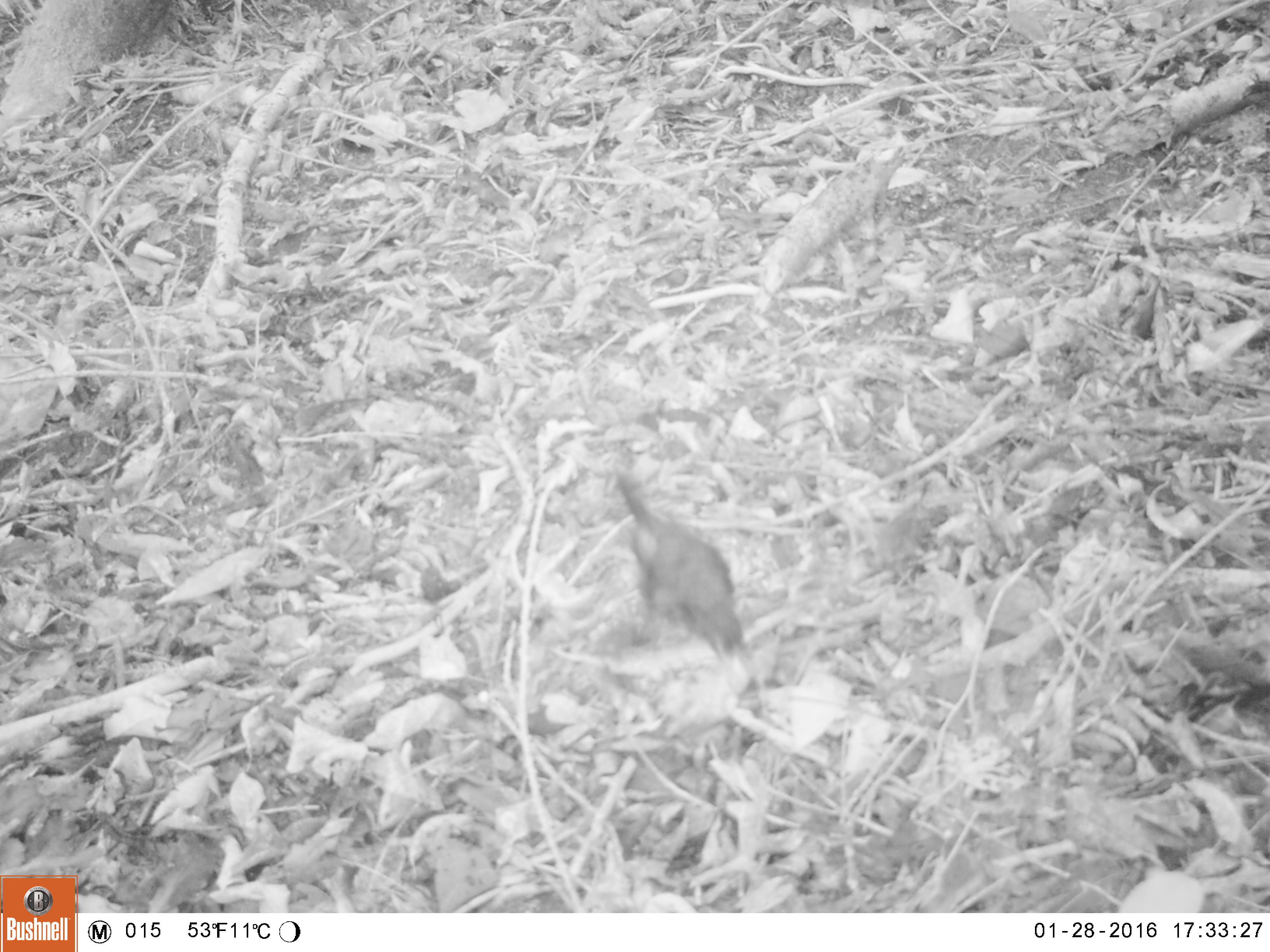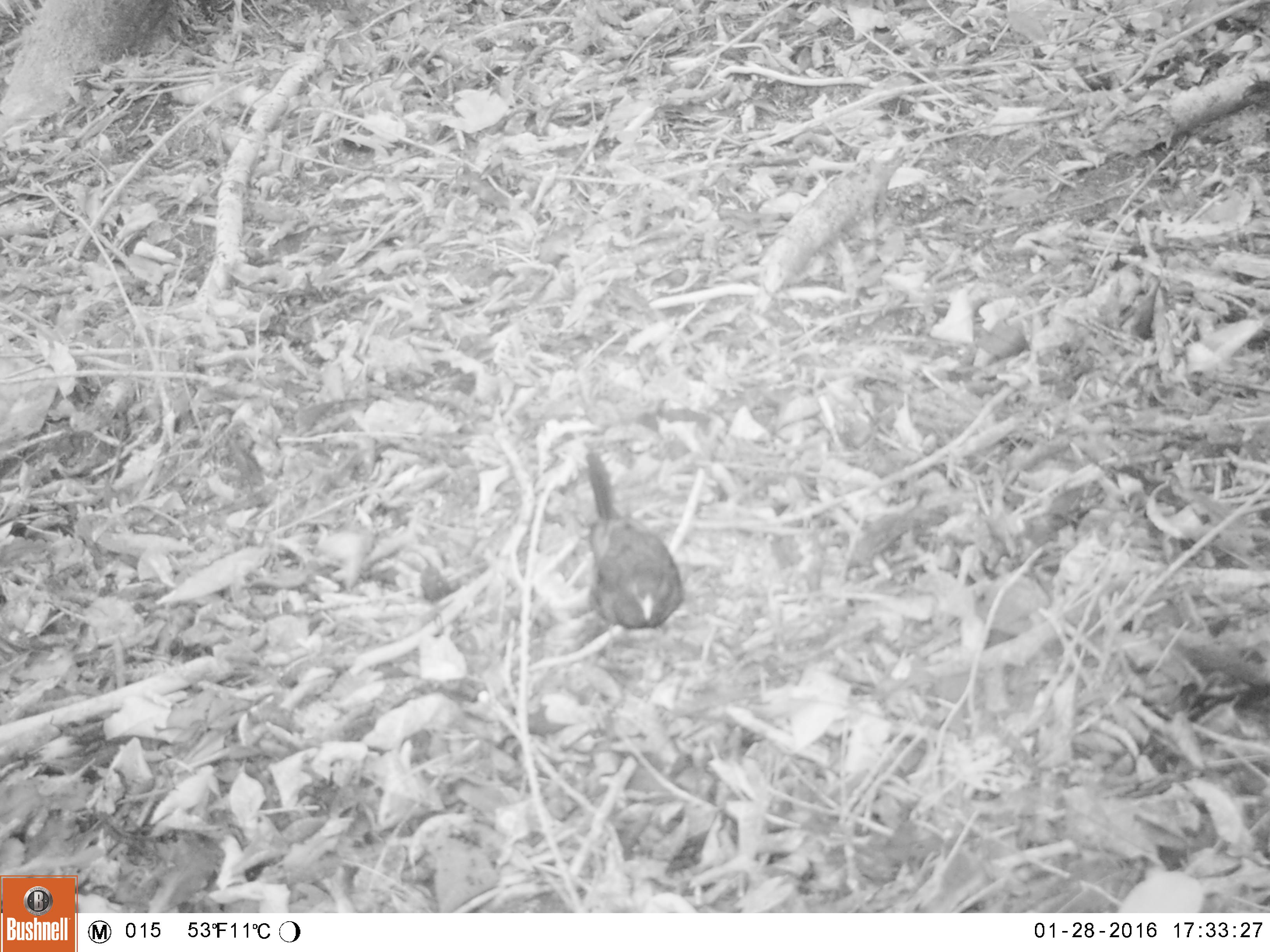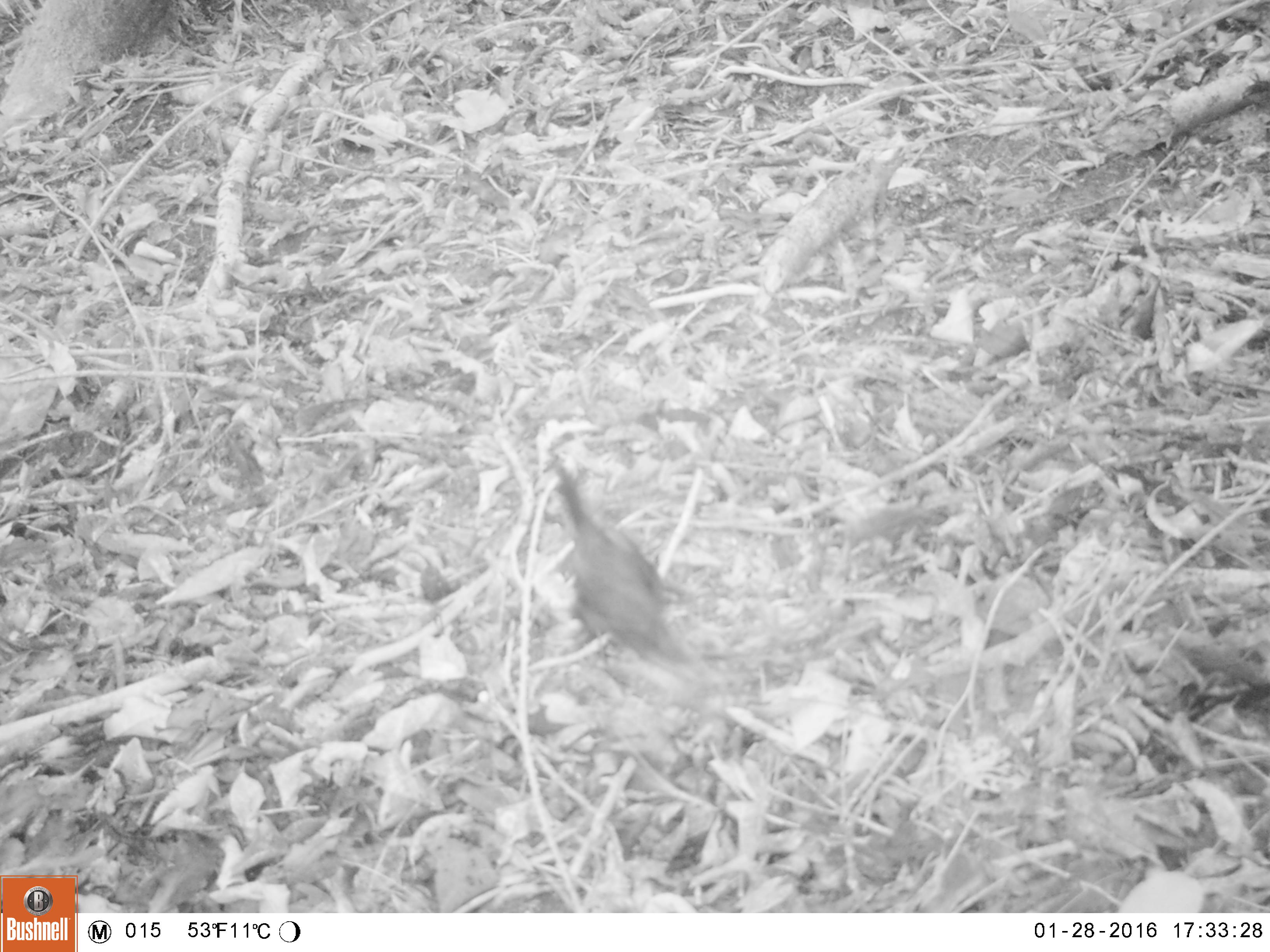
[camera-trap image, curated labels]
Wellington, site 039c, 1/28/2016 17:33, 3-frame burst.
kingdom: Animalia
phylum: Chordata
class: Aves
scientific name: Aves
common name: bird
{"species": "bird (Aves)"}